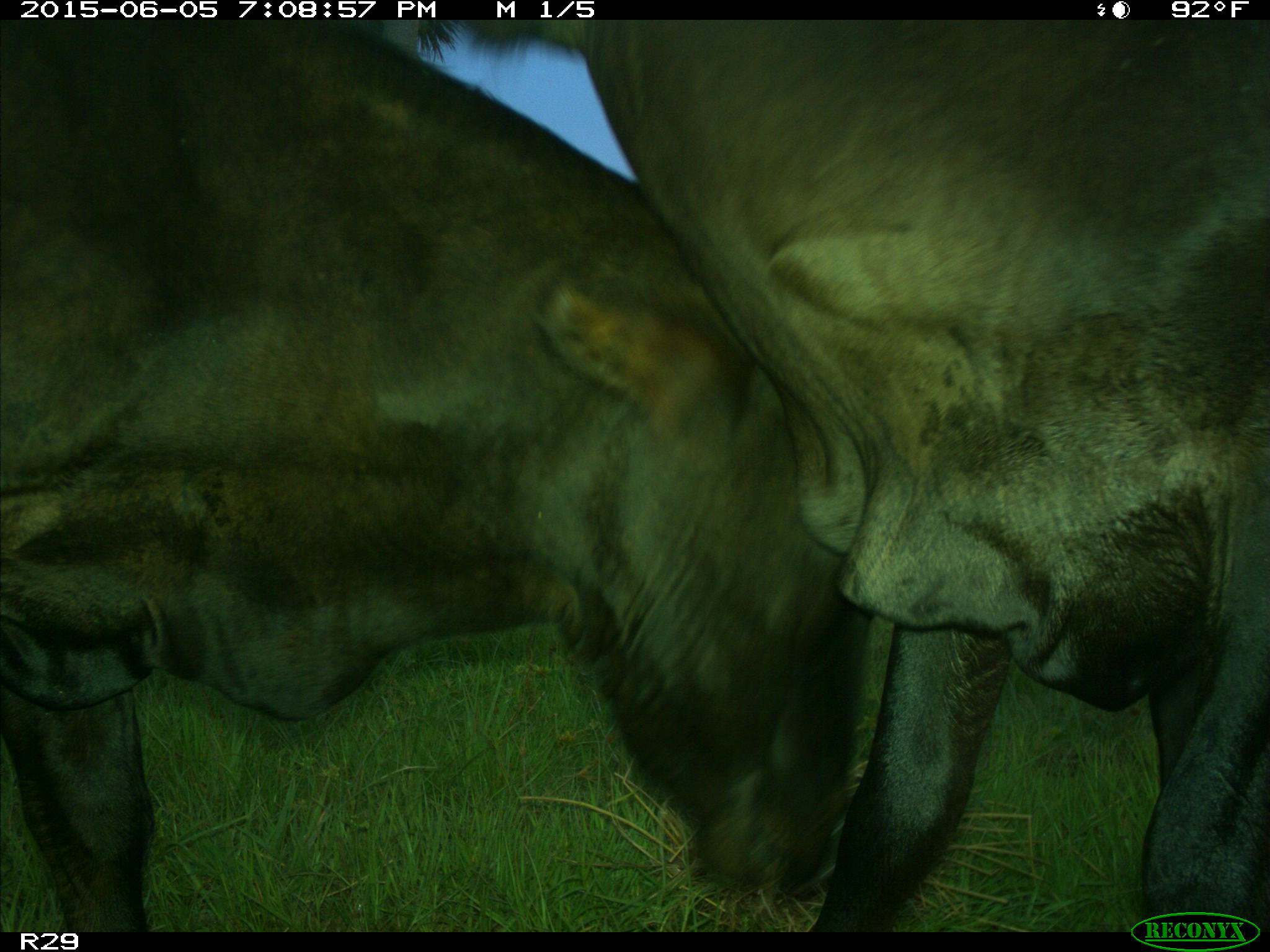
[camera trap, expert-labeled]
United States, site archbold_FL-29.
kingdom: Animalia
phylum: Chordata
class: Mammalia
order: Artiodactyla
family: Bovidae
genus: Bos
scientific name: Bos taurus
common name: domestic cow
Bos taurus (domestic cow).